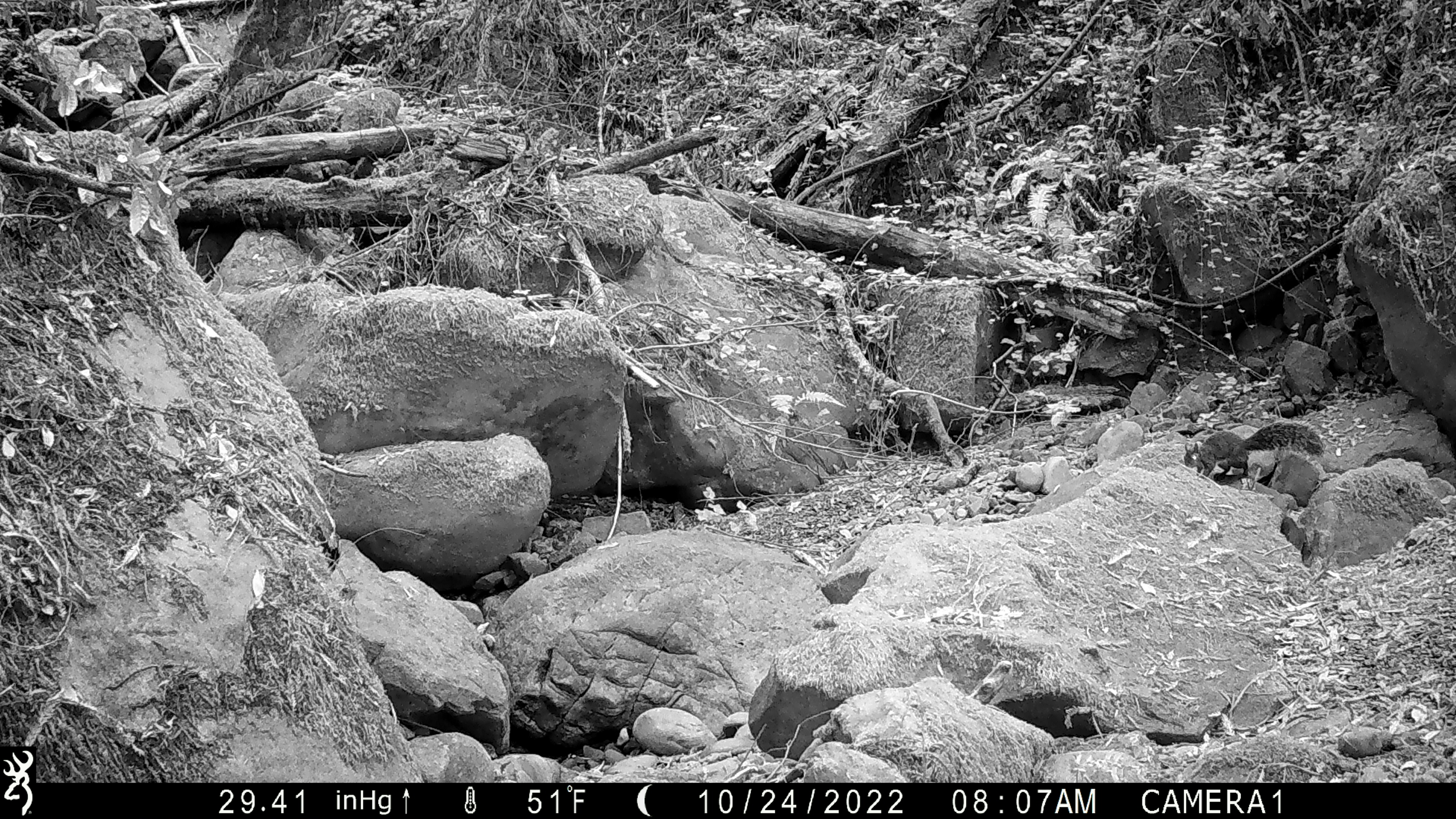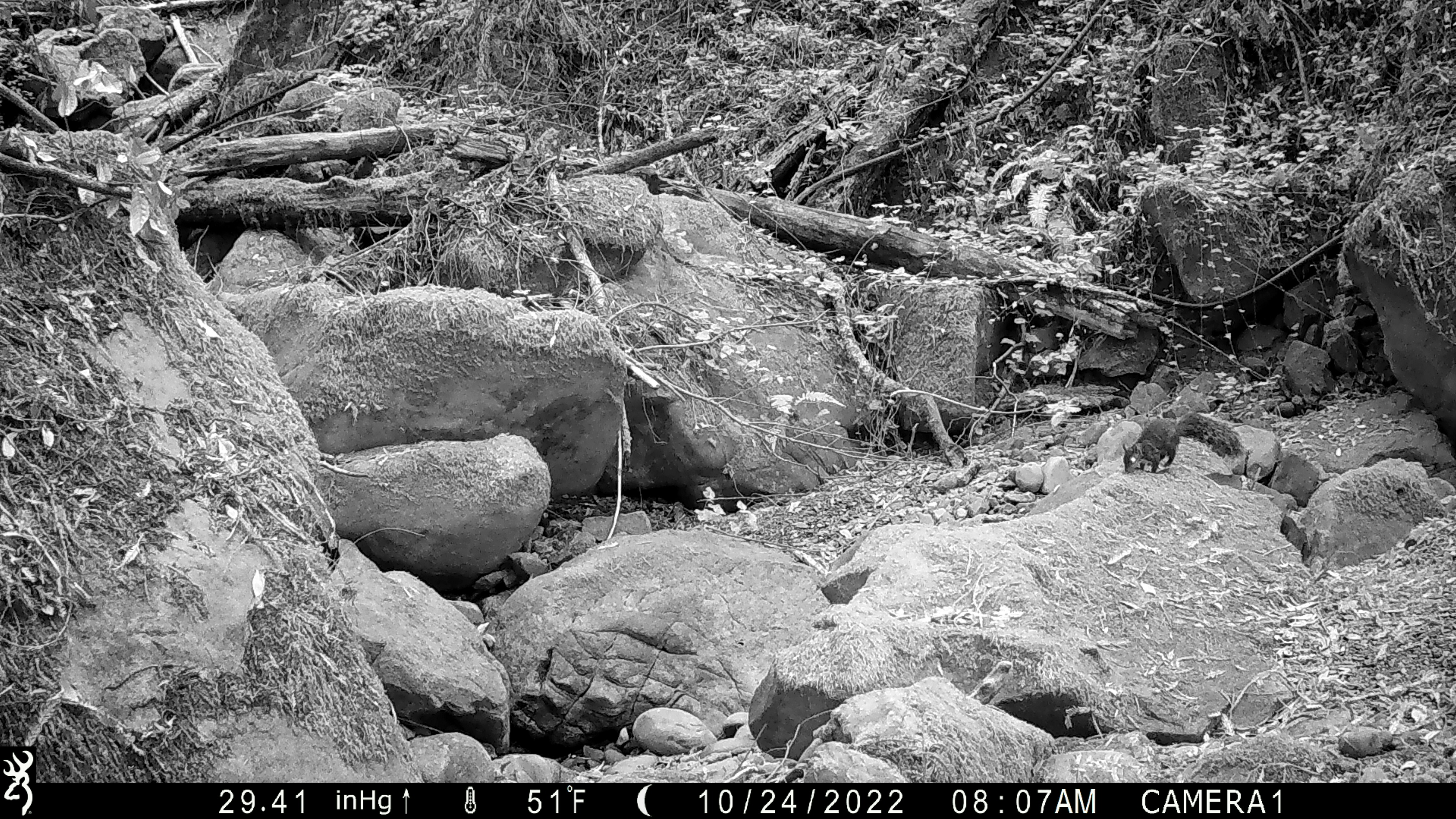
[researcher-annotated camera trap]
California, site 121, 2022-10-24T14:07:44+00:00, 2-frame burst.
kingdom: Animalia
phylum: Chordata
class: Mammalia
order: Rodentia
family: Sciuridae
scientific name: Sciuridae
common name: squirrel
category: unknown squirrel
Unknown squirrel (squirrel) (Sciuridae).